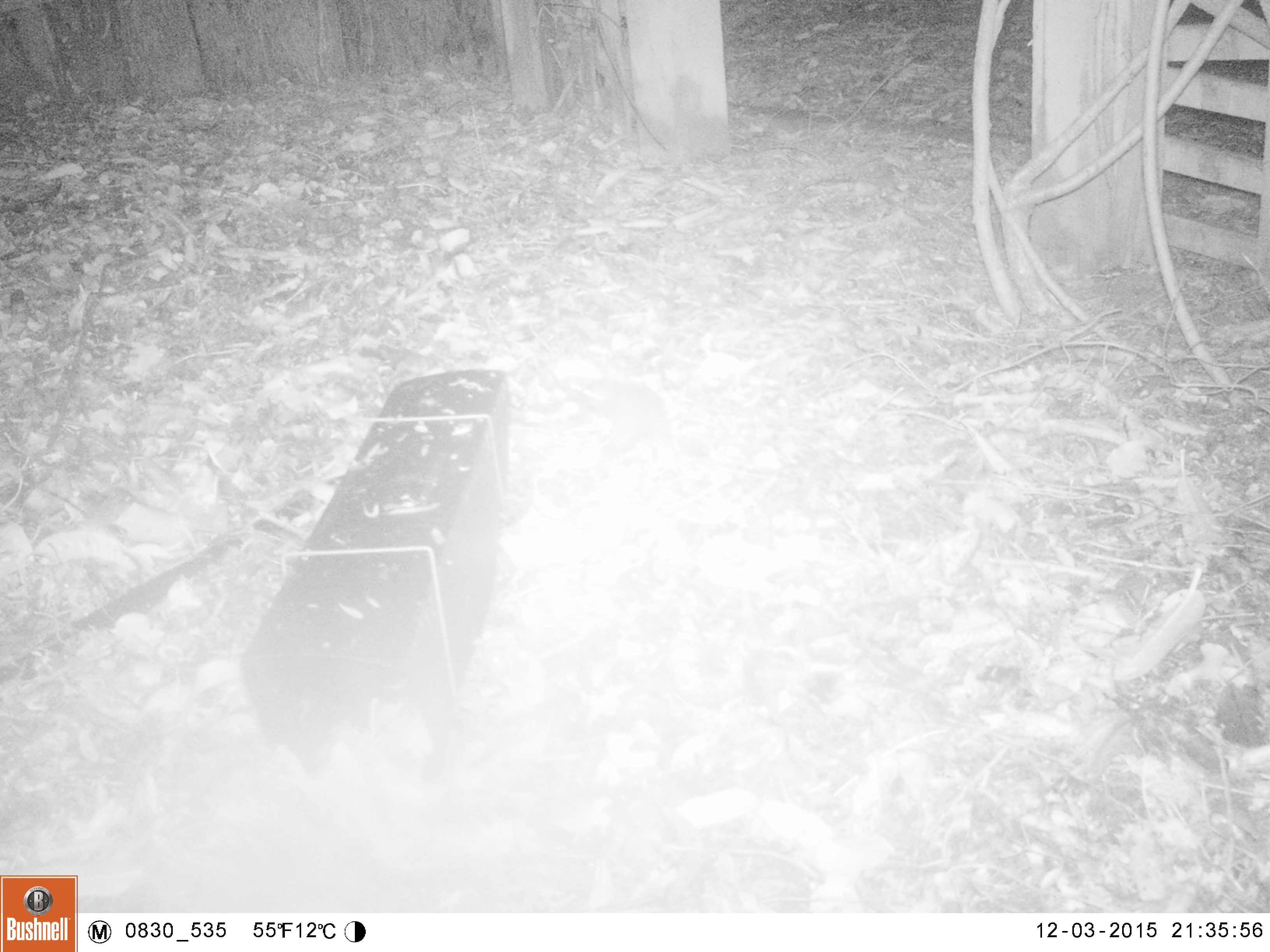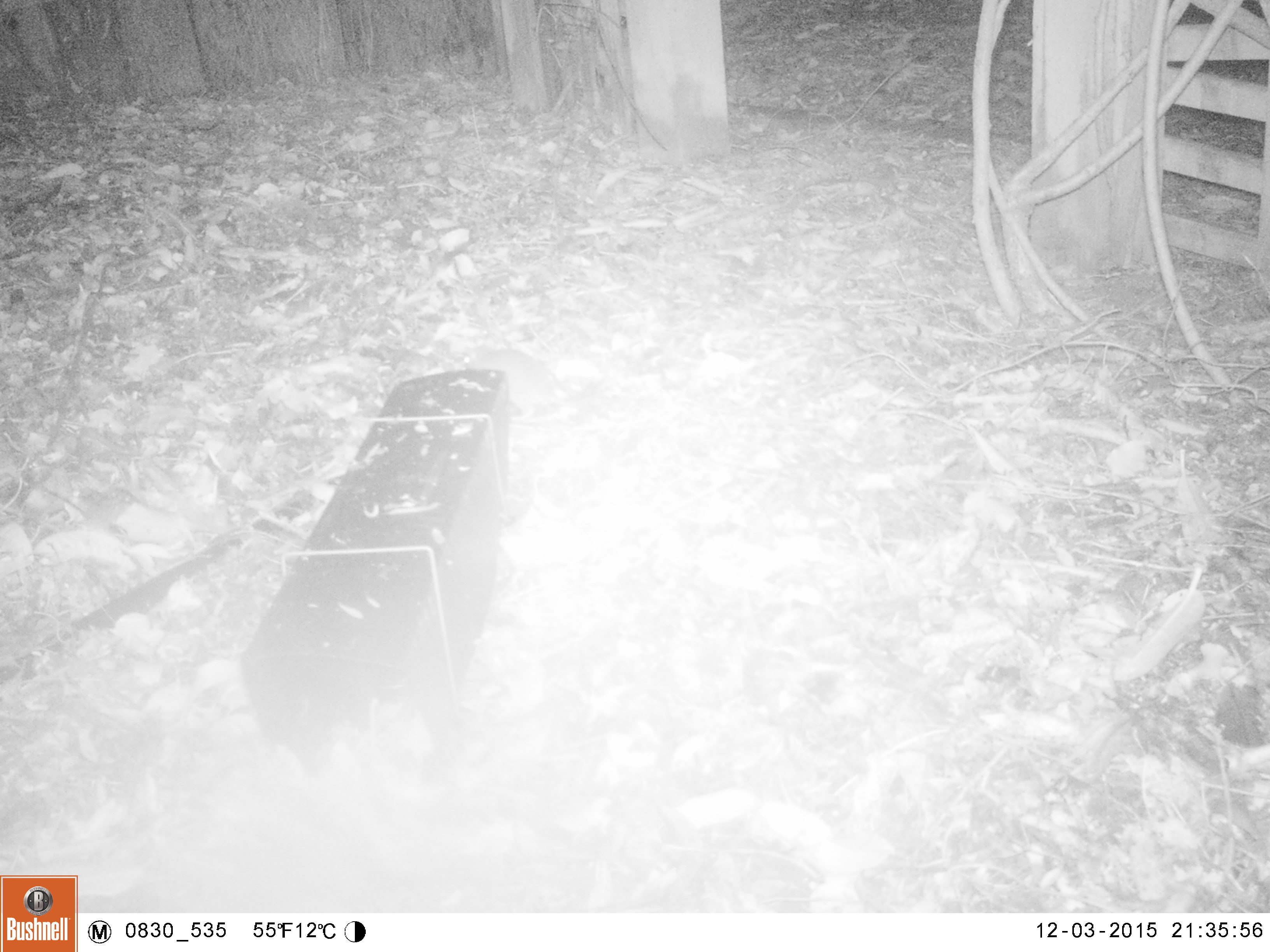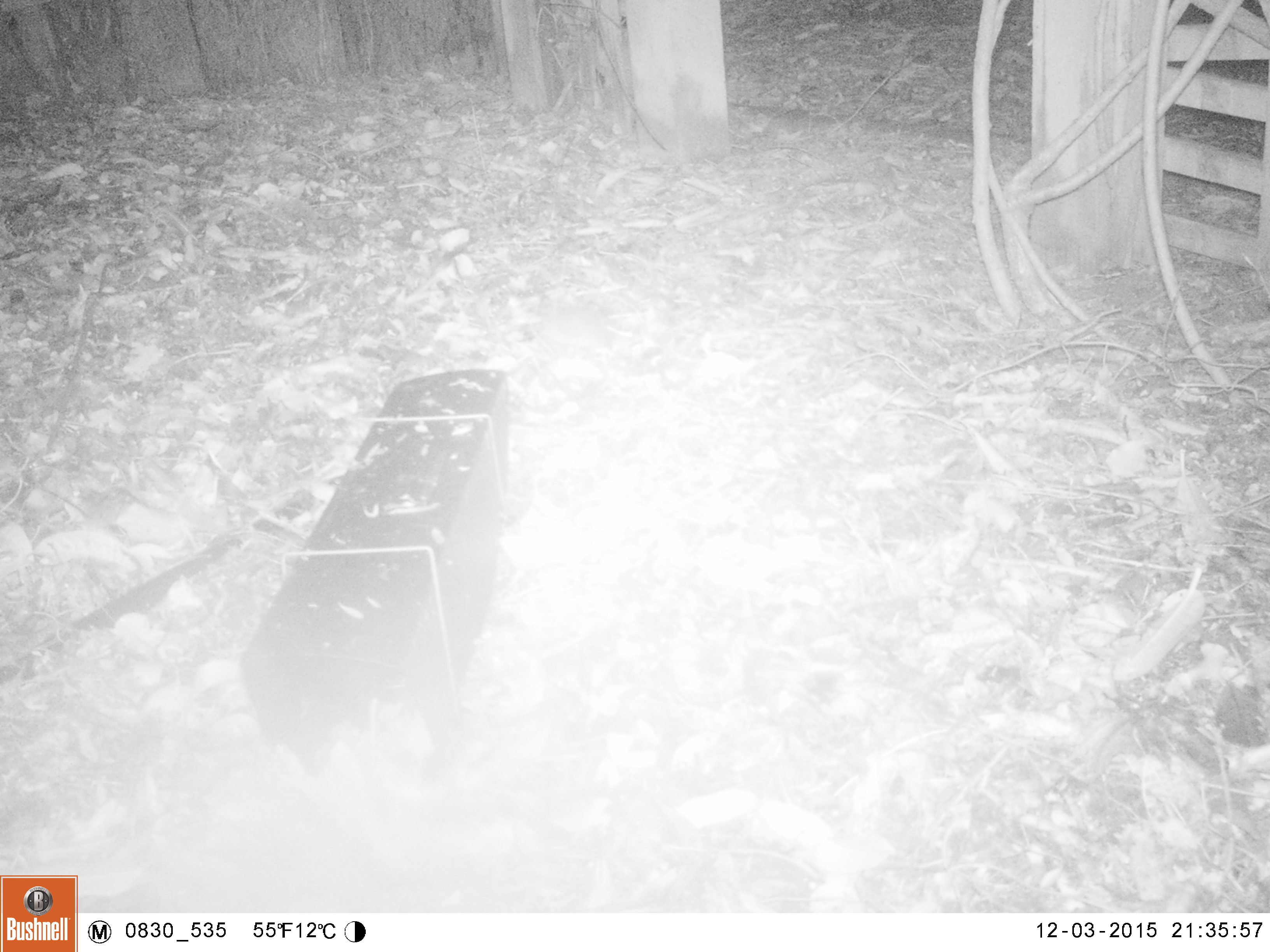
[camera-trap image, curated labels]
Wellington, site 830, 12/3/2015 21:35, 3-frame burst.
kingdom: Animalia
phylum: Chordata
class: Mammalia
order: Rodentia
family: Muridae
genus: Rattus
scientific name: Rattus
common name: rat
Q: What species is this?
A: Rat (Rattus).